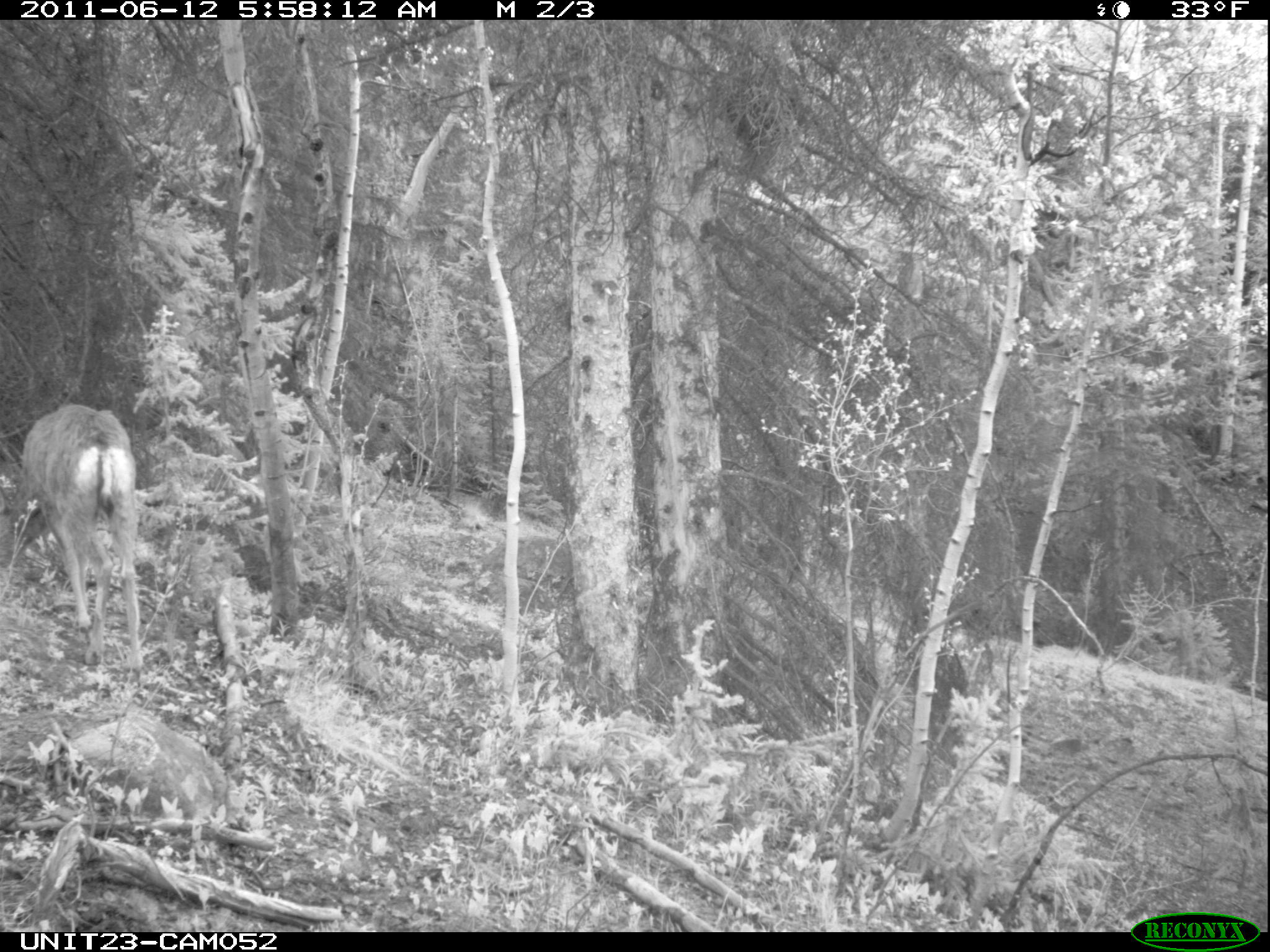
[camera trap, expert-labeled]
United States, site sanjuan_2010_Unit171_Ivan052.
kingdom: Animalia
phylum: Chordata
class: Mammalia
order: Artiodactyla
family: Cervidae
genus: Odocoileus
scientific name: Odocoileus hemionus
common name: mule deer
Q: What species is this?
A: Odocoileus hemionus (mule deer).